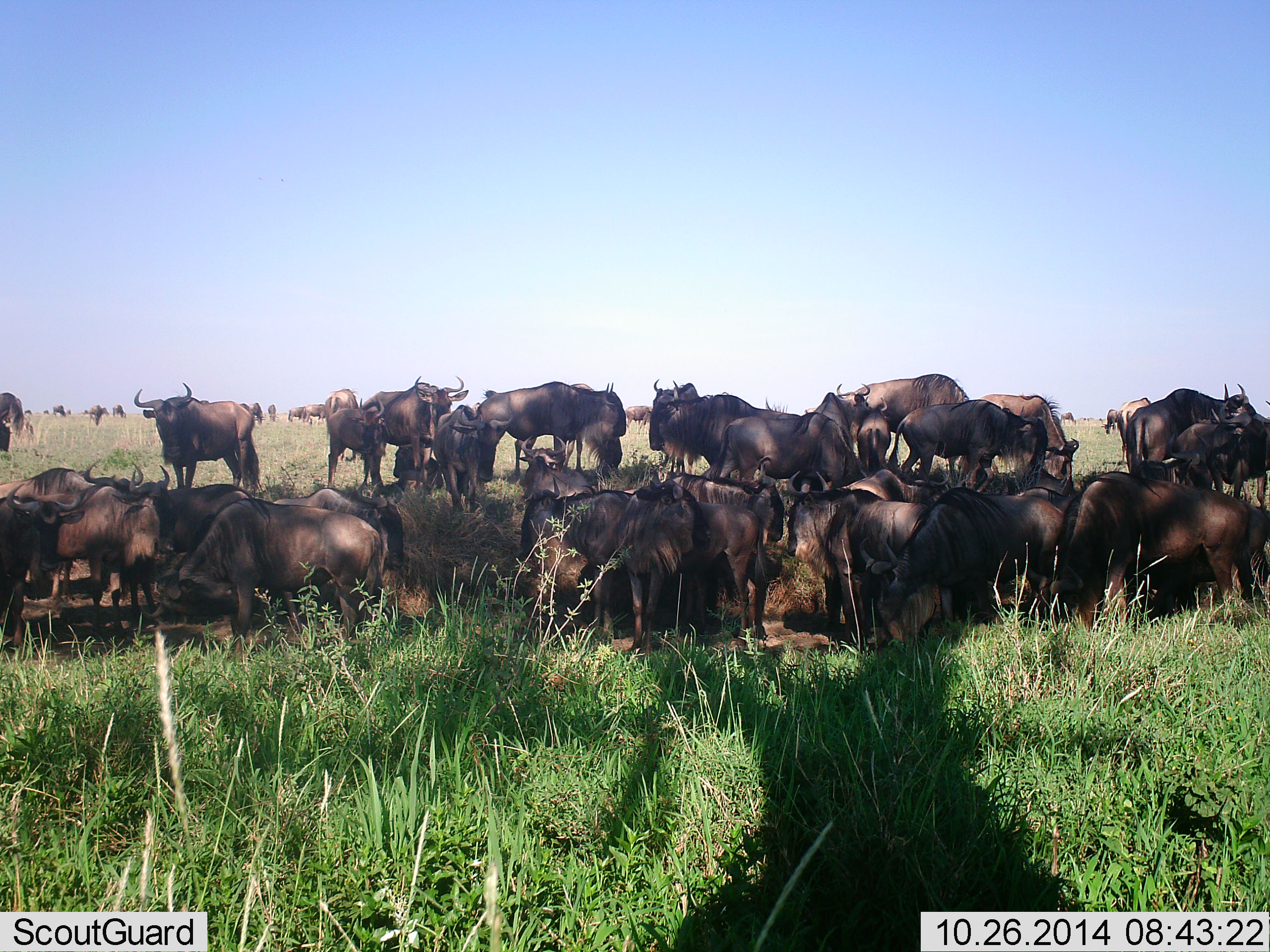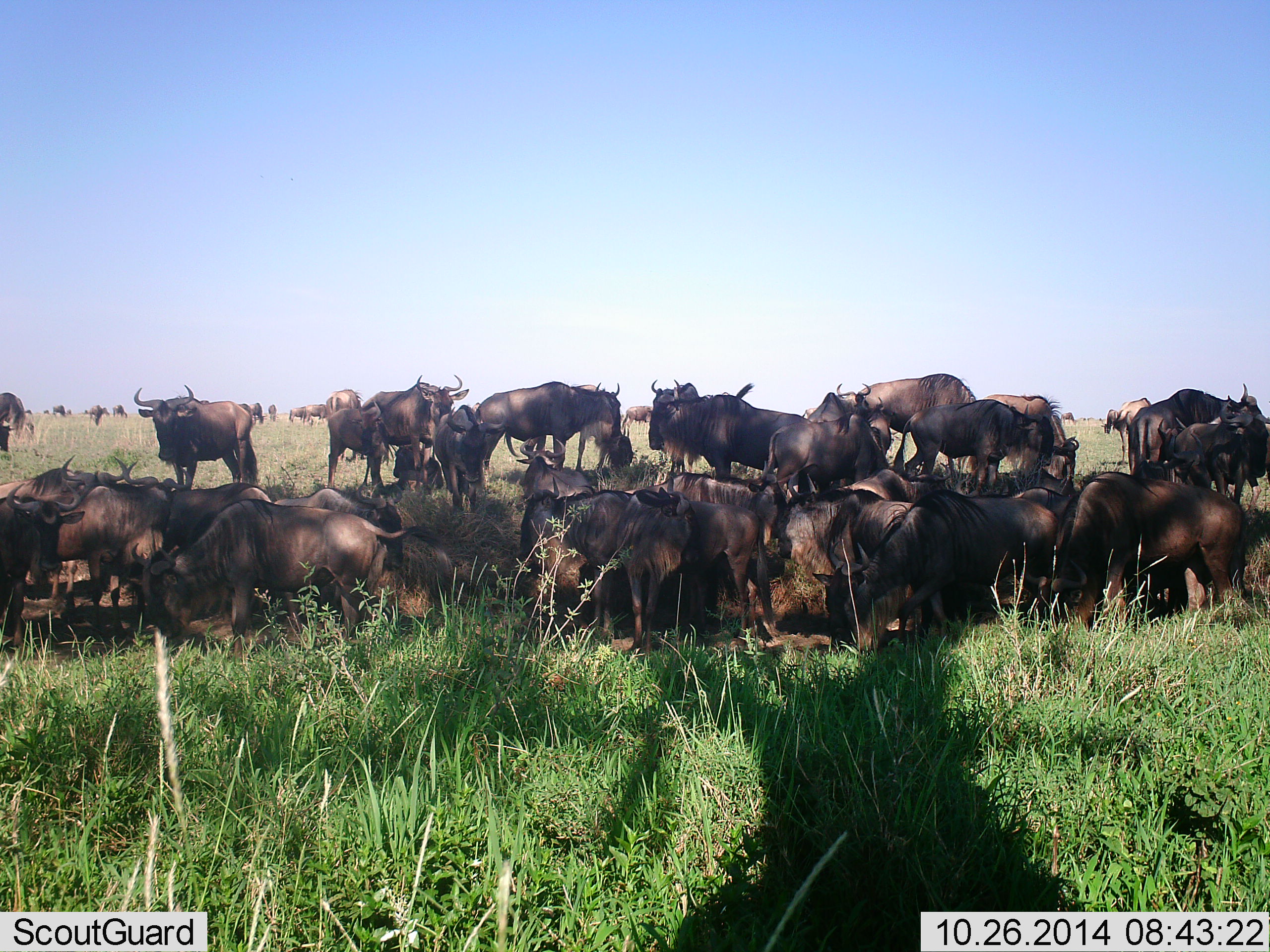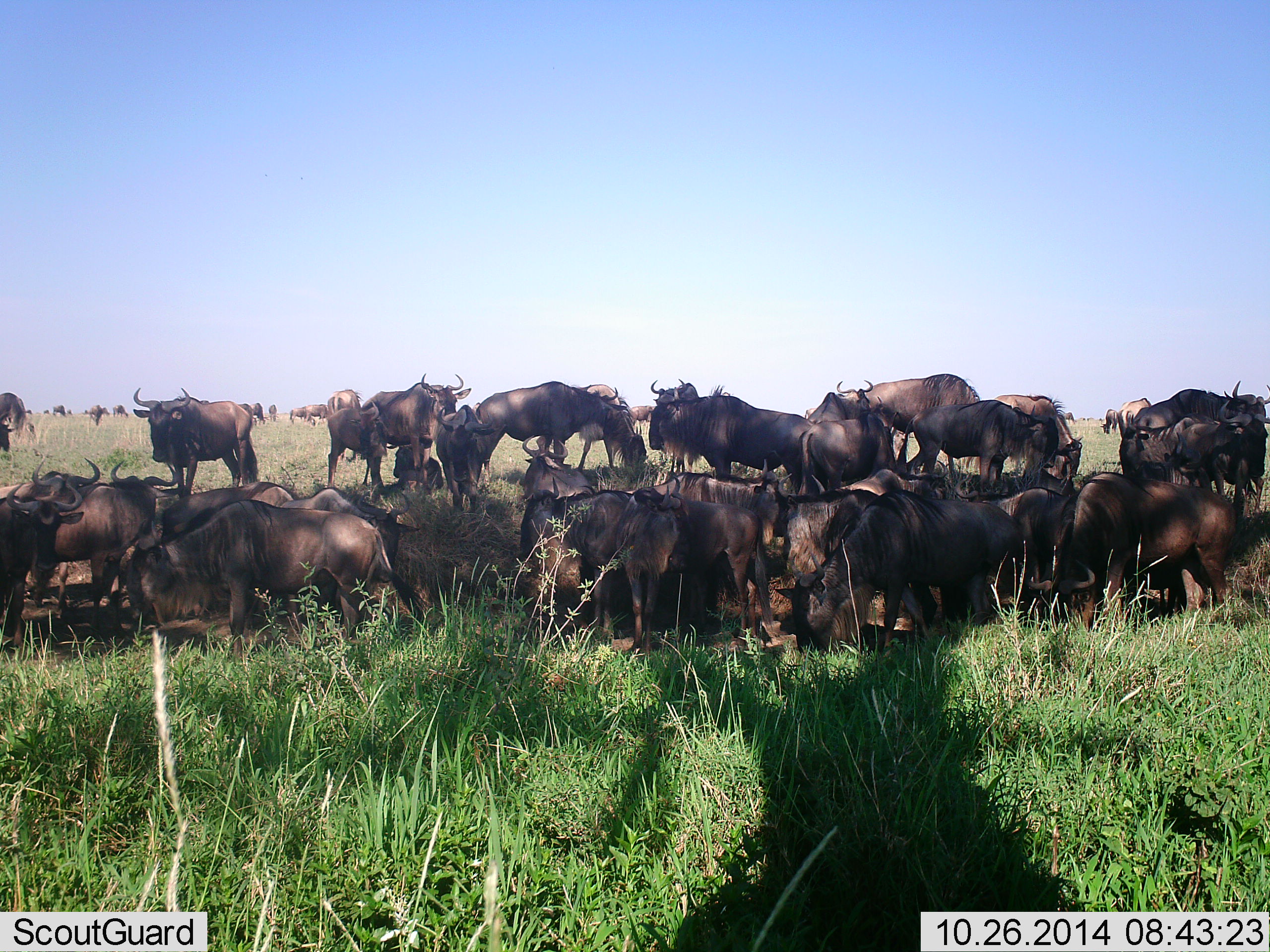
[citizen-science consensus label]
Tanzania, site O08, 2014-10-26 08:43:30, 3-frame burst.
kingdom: Animalia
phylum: Chordata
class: Mammalia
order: Artiodactyla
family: Bovidae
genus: Connochaetes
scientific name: Connochaetes taurinus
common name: blue wildebeest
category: wildebeest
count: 11-50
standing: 90%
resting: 70%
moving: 20%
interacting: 20%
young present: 0%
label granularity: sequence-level